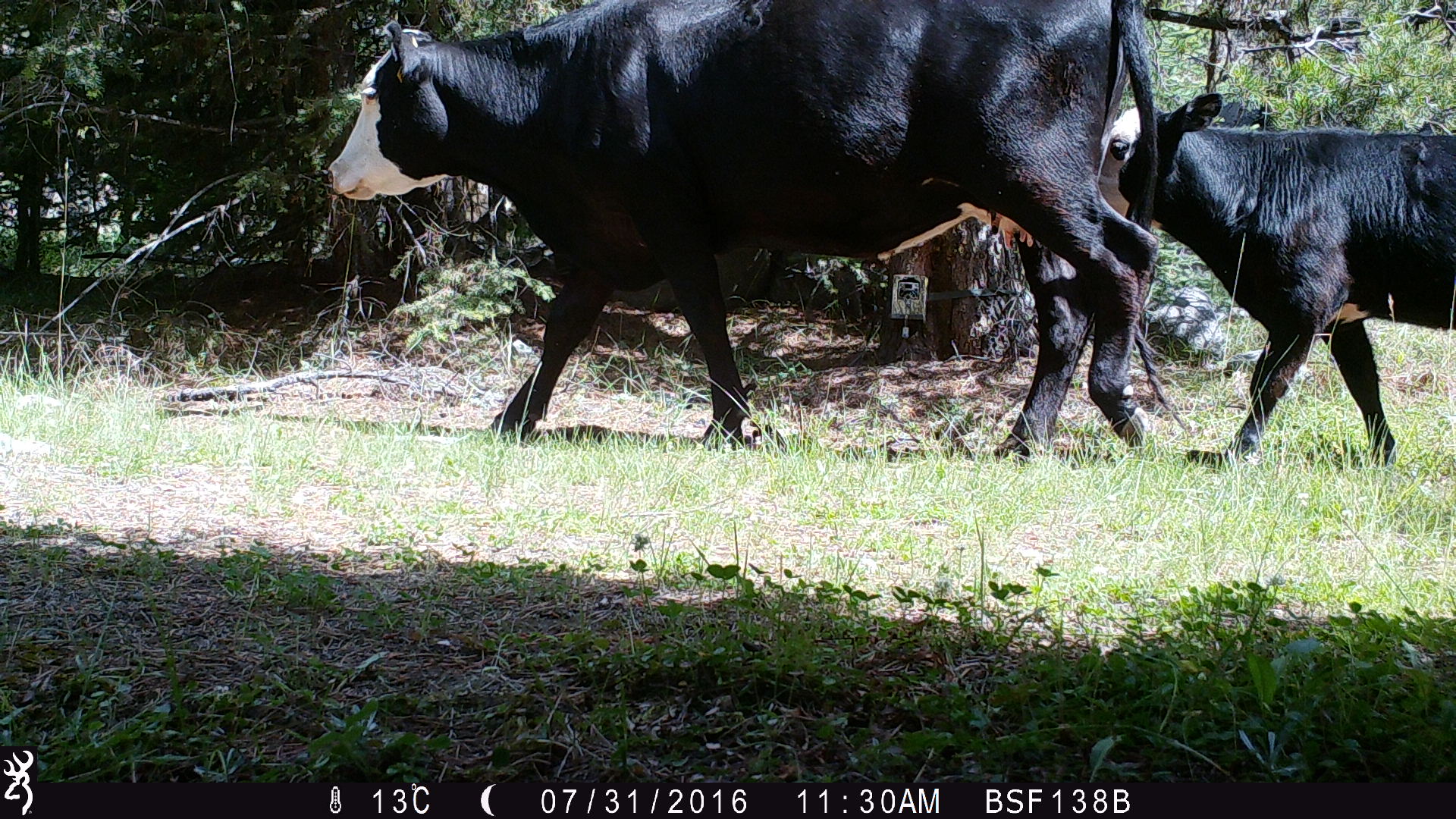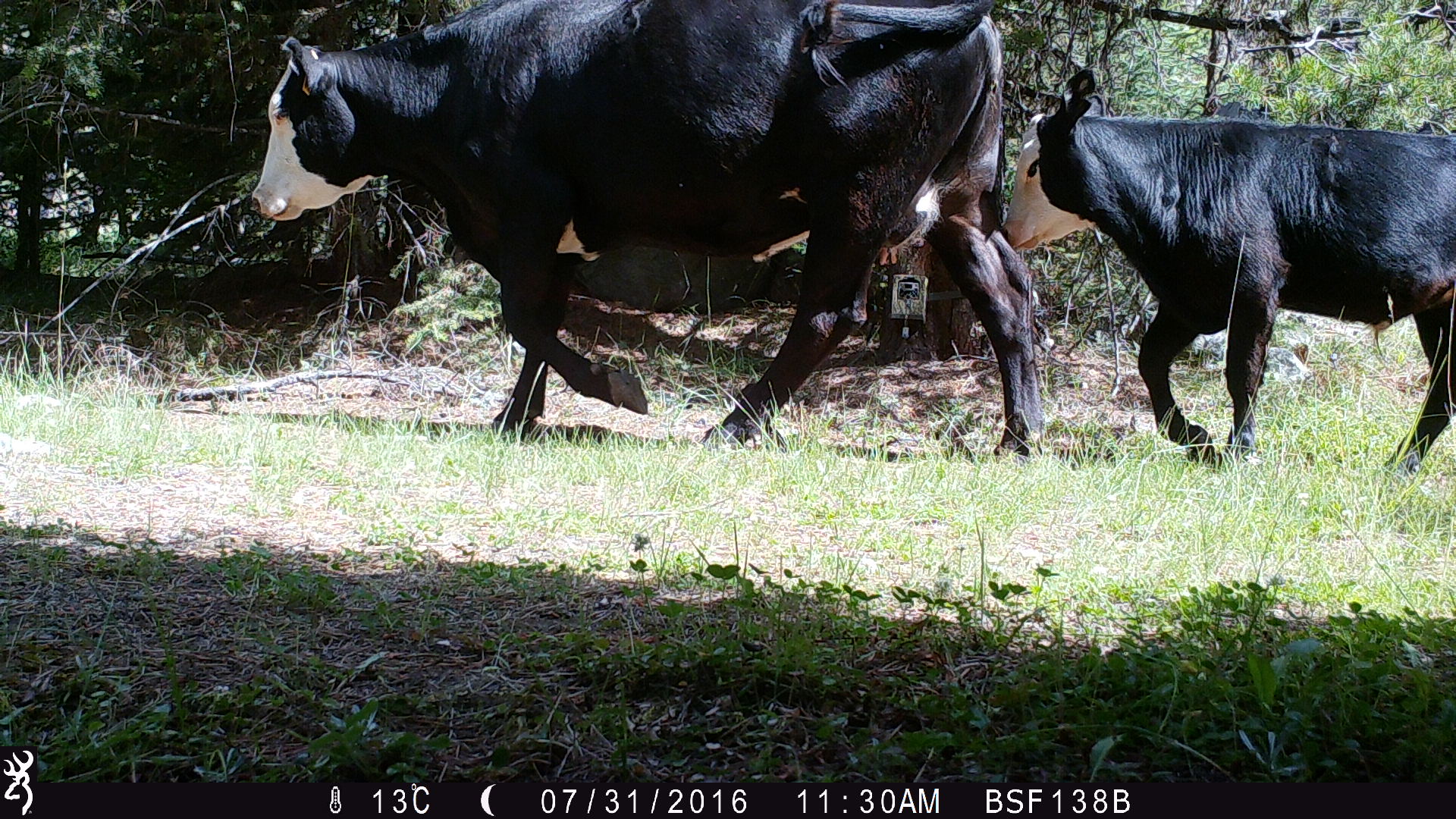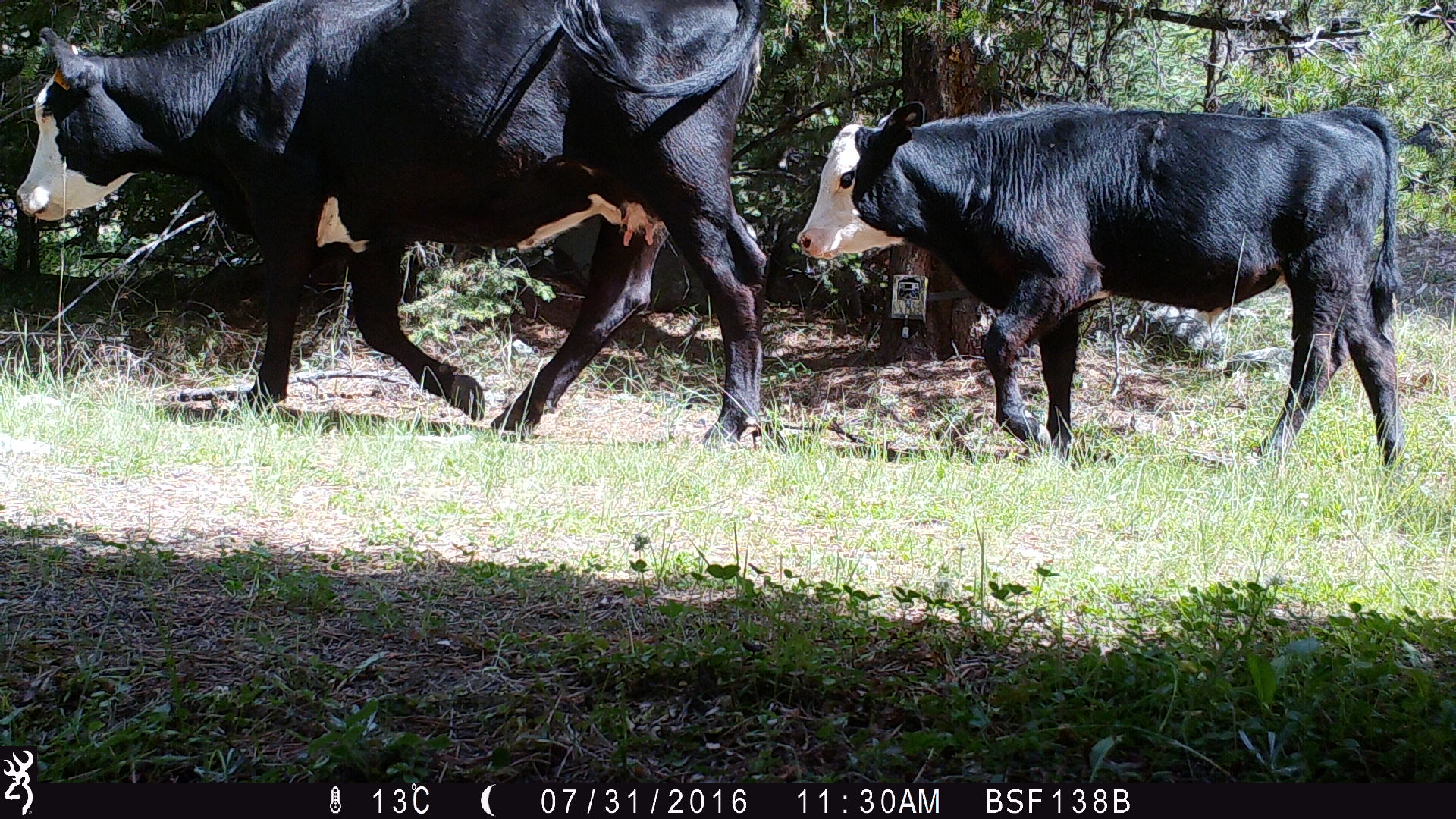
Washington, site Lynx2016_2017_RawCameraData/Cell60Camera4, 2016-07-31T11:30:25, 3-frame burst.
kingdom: Animalia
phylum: Chordata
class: Mammalia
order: Artiodactyla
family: Bovidae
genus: Bos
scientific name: Bos taurus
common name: domestic cattle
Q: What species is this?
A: Domestic cattle (Bos taurus).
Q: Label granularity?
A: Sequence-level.